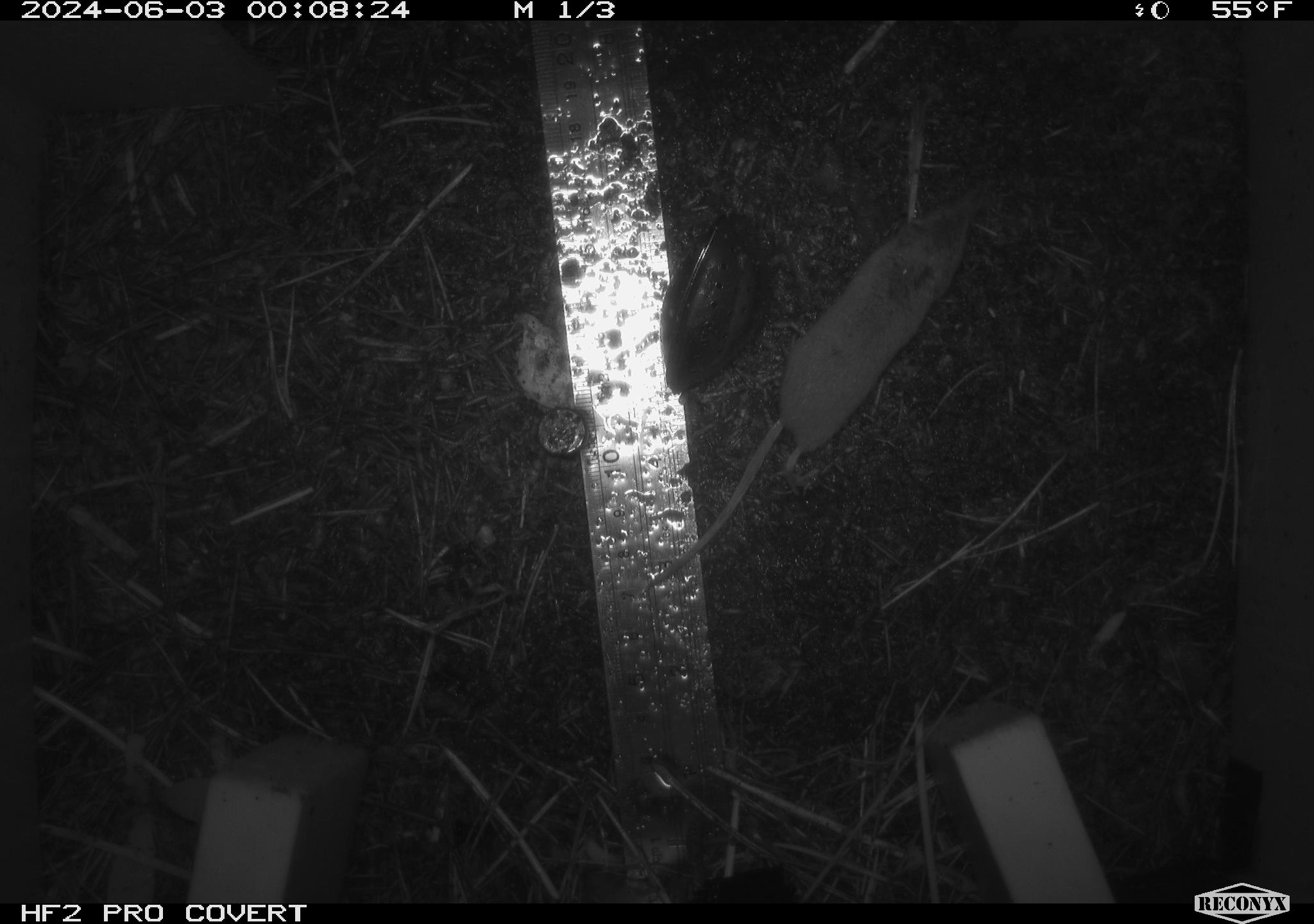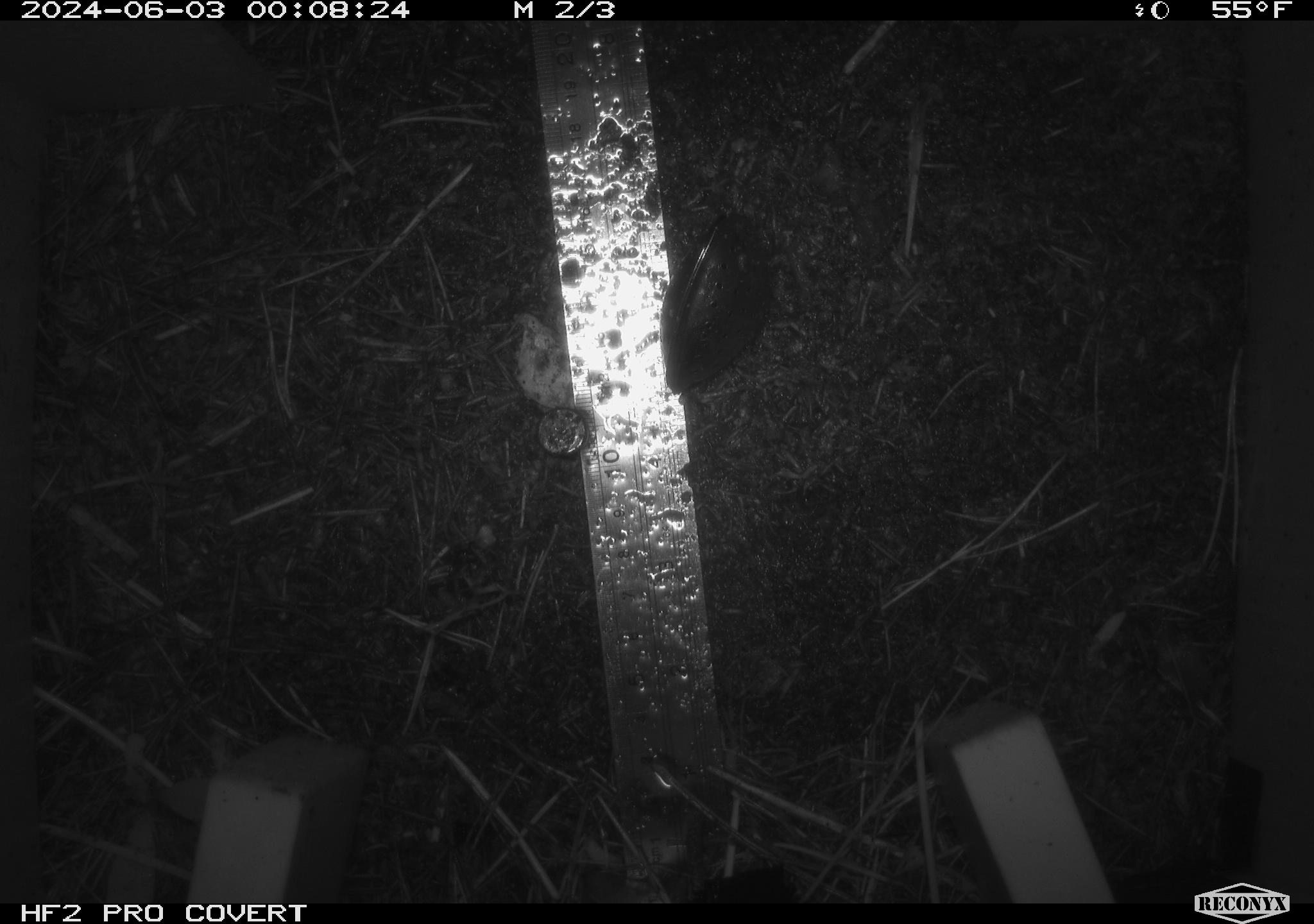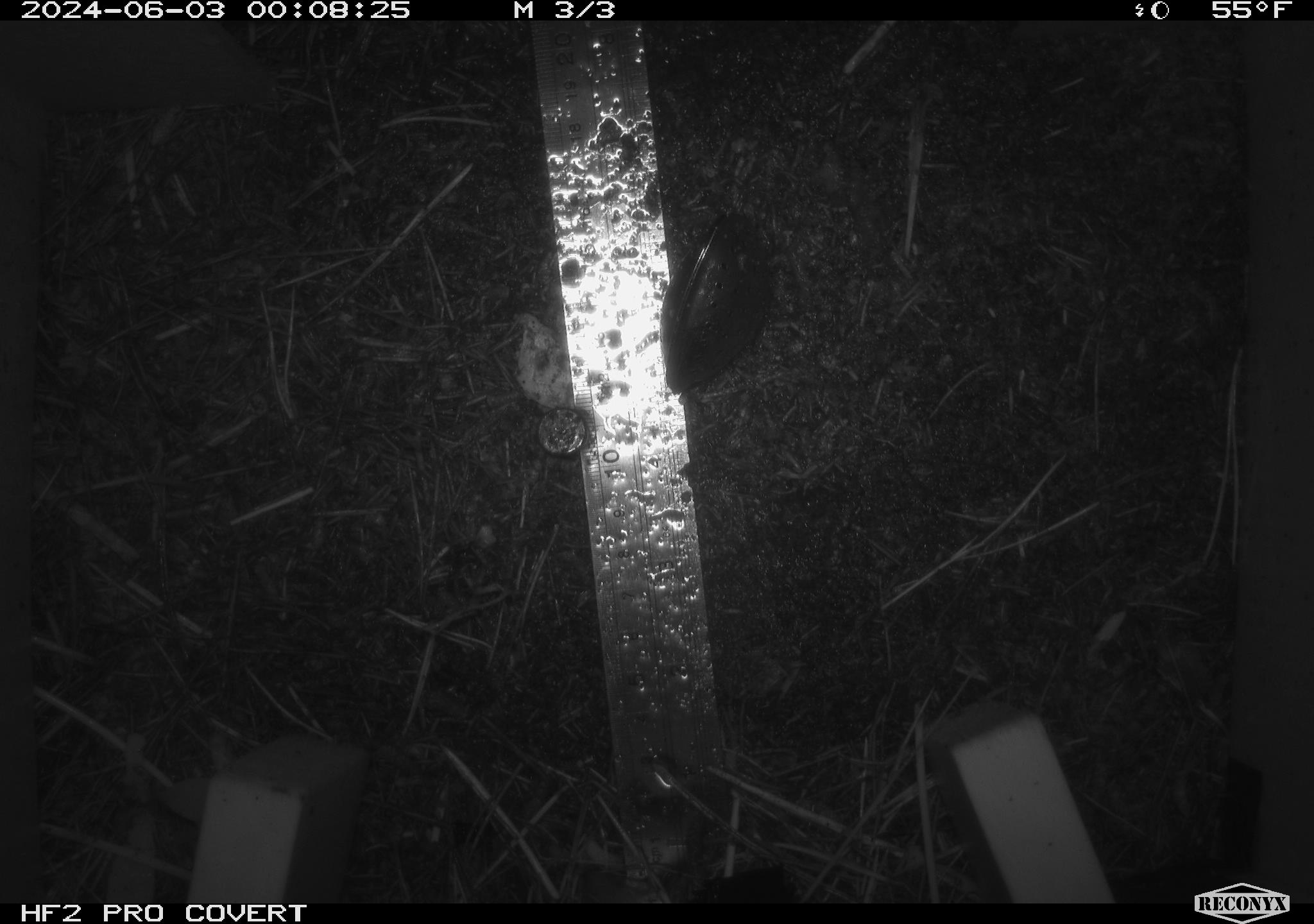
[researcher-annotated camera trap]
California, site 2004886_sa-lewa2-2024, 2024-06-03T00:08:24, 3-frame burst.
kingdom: Animalia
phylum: Chordata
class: Mammalia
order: Eulipotyphla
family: Soricidae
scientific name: Soricidae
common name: shrews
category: soricidae family